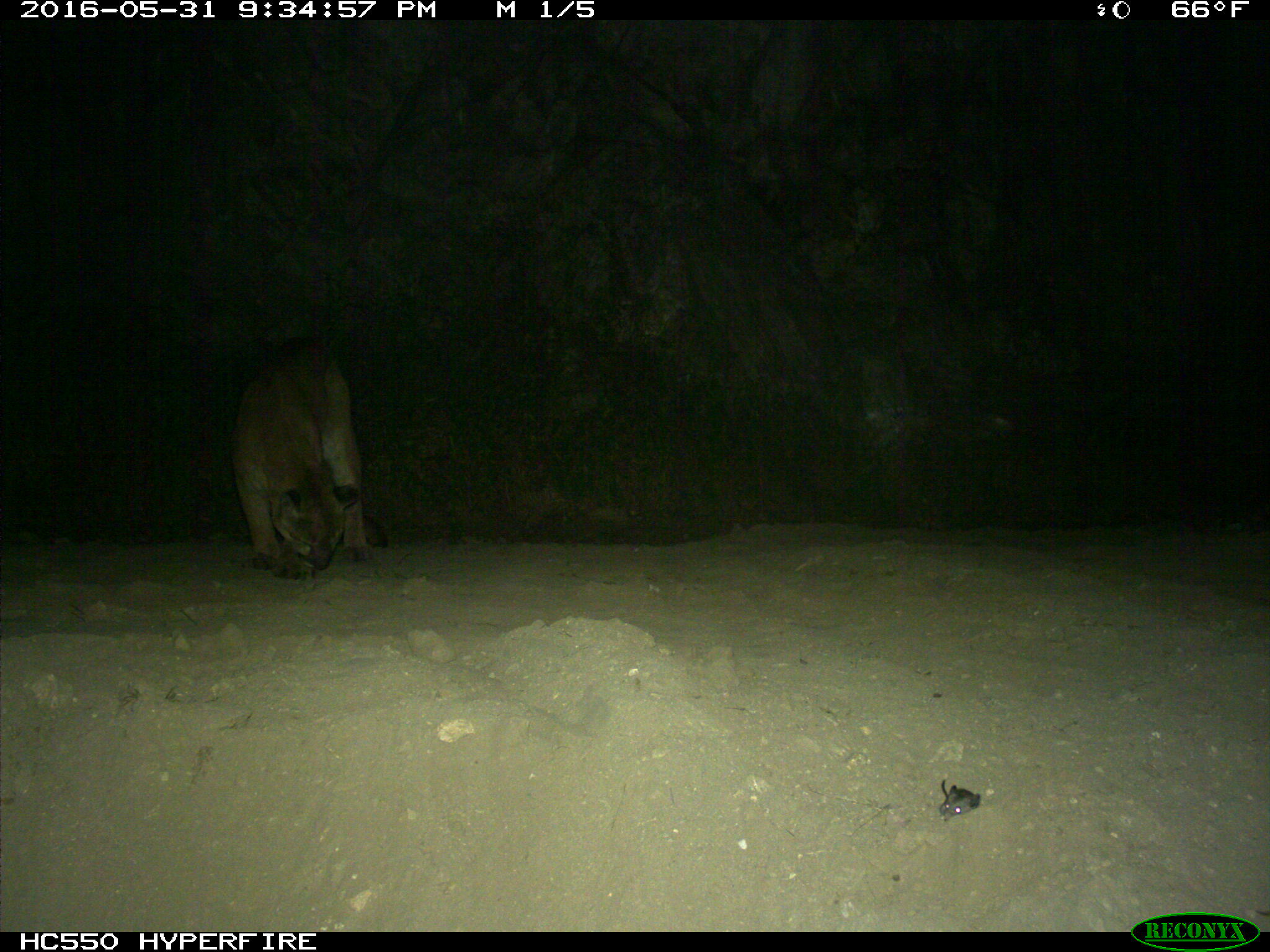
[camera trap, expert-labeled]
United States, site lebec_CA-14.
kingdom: Animalia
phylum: Chordata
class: Mammalia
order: Carnivora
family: Felidae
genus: Puma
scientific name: Puma concolor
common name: mountain lion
Puma concolor (mountain lion).